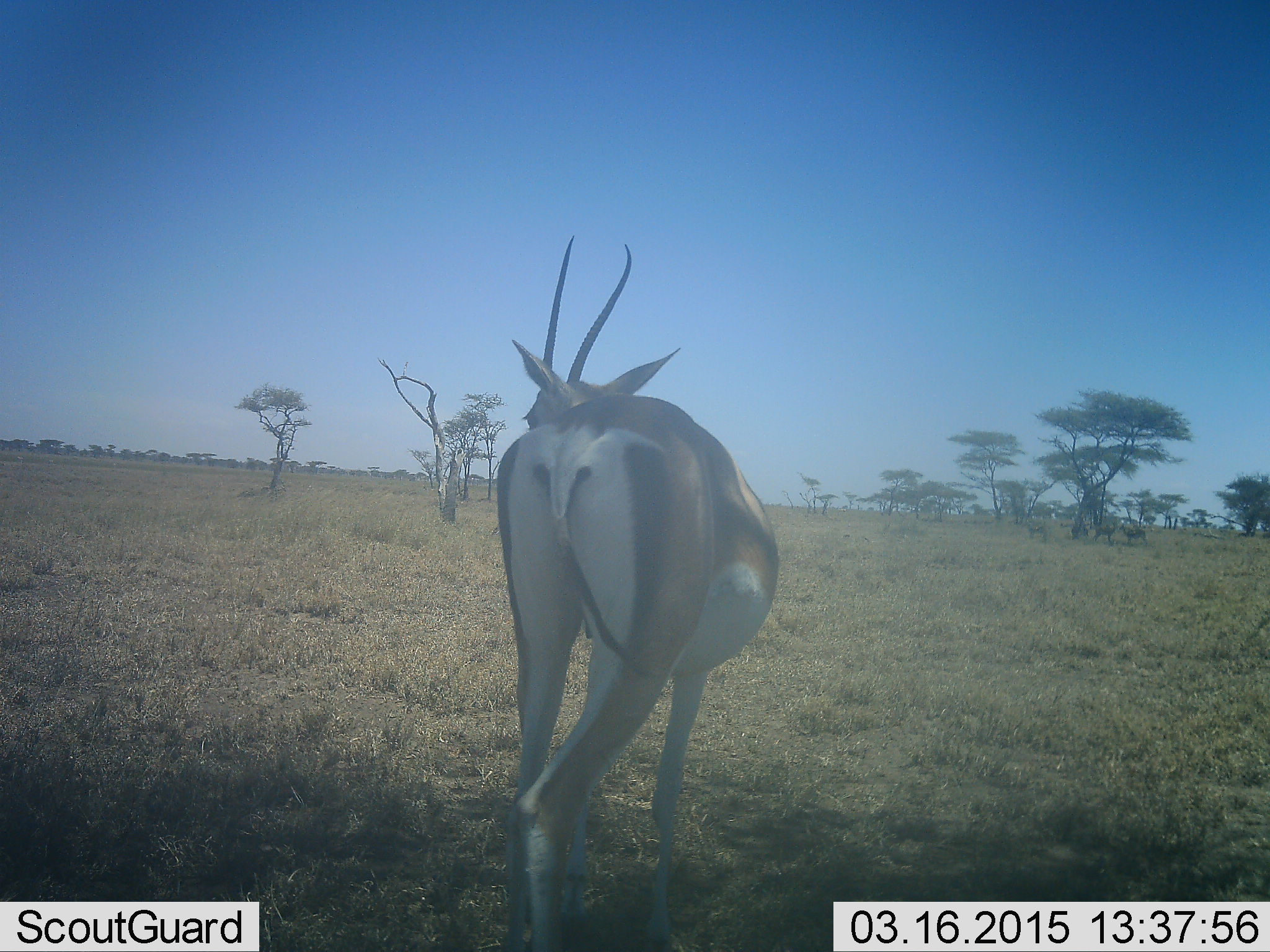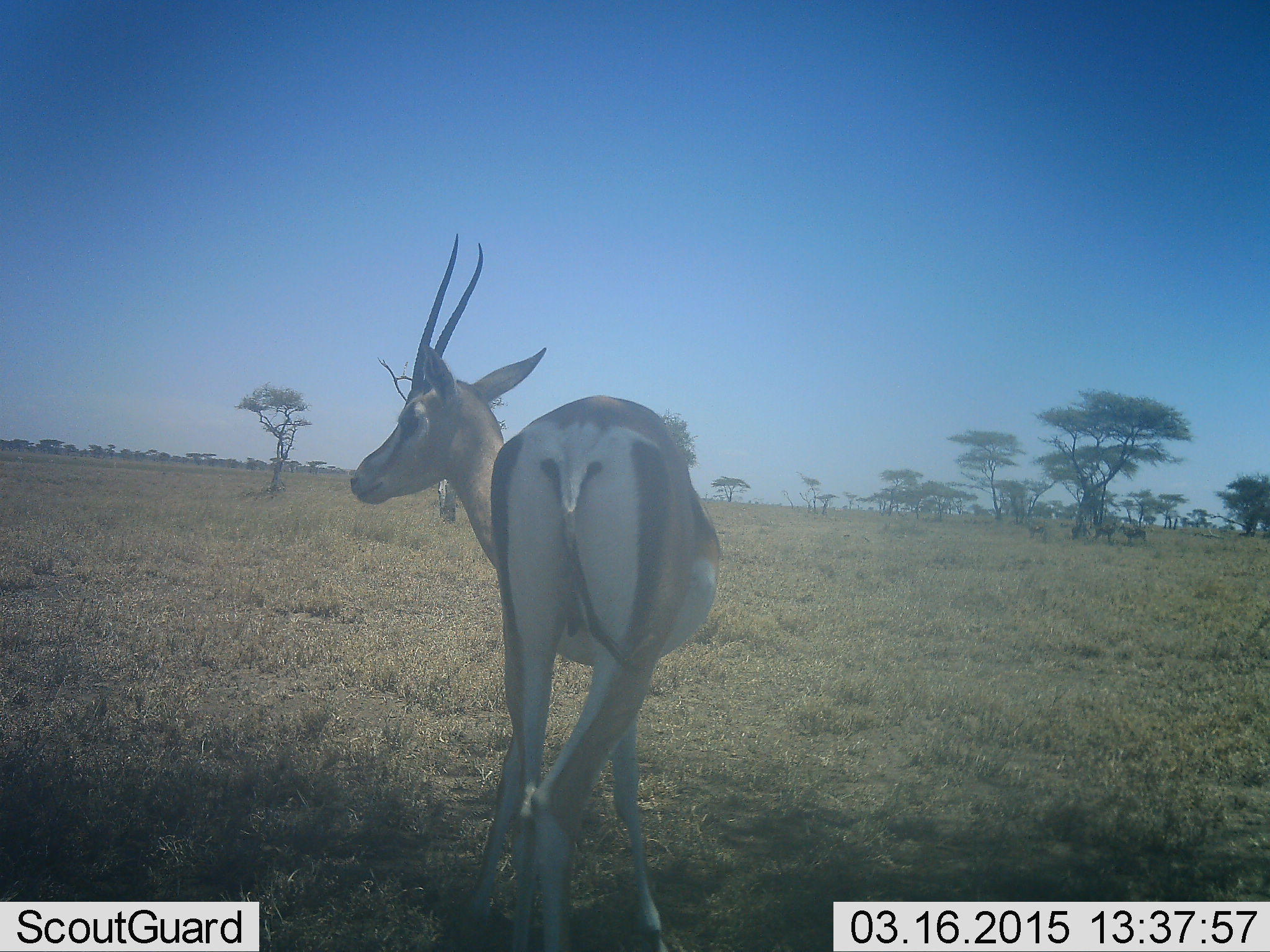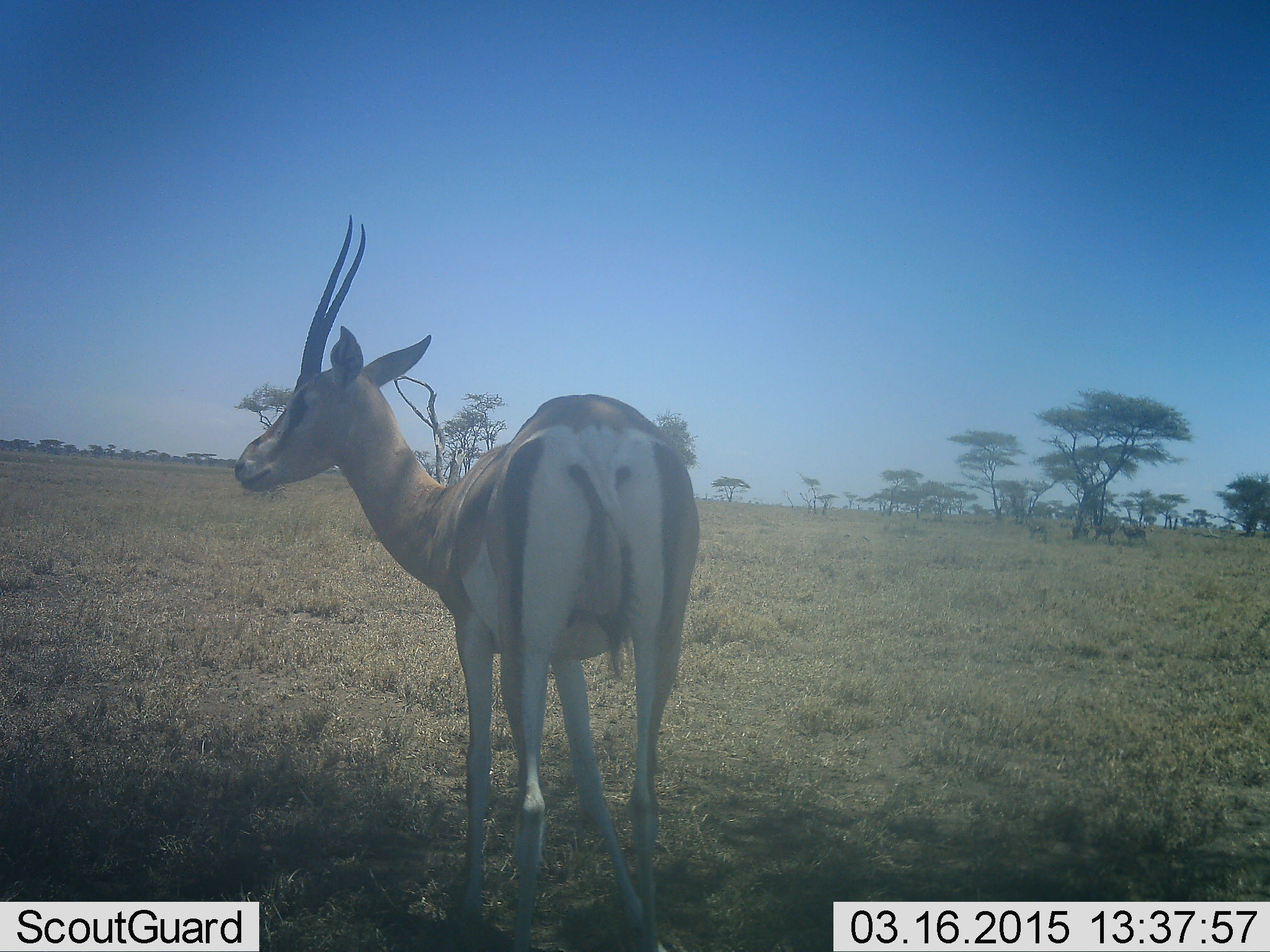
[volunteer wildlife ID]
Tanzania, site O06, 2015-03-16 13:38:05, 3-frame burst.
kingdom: Animalia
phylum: Chordata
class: Mammalia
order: Artiodactyla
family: Bovidae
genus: Nanger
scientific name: Nanger granti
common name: grant's gazelle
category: gazellegrants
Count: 1.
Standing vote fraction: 64%.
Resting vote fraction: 0%.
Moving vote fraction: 36%.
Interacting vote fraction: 0%.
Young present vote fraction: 0%.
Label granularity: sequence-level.